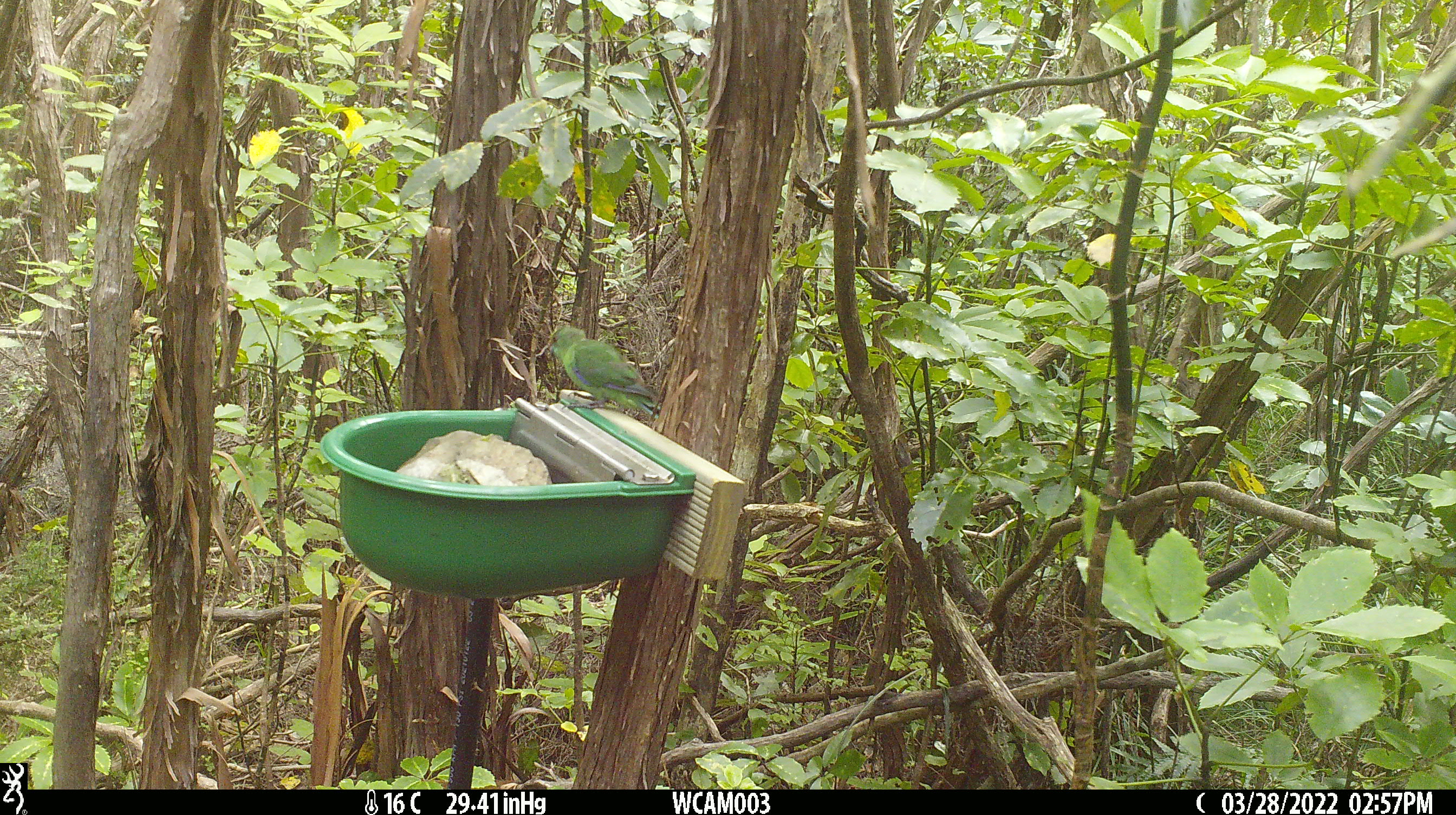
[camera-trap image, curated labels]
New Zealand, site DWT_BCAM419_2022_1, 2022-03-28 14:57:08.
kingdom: Animalia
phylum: Chordata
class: Aves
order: Psittaciformes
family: Psittaculidae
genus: Cyanoramphus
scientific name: Cyanoramphus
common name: parakeet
Parakeet (Cyanoramphus).